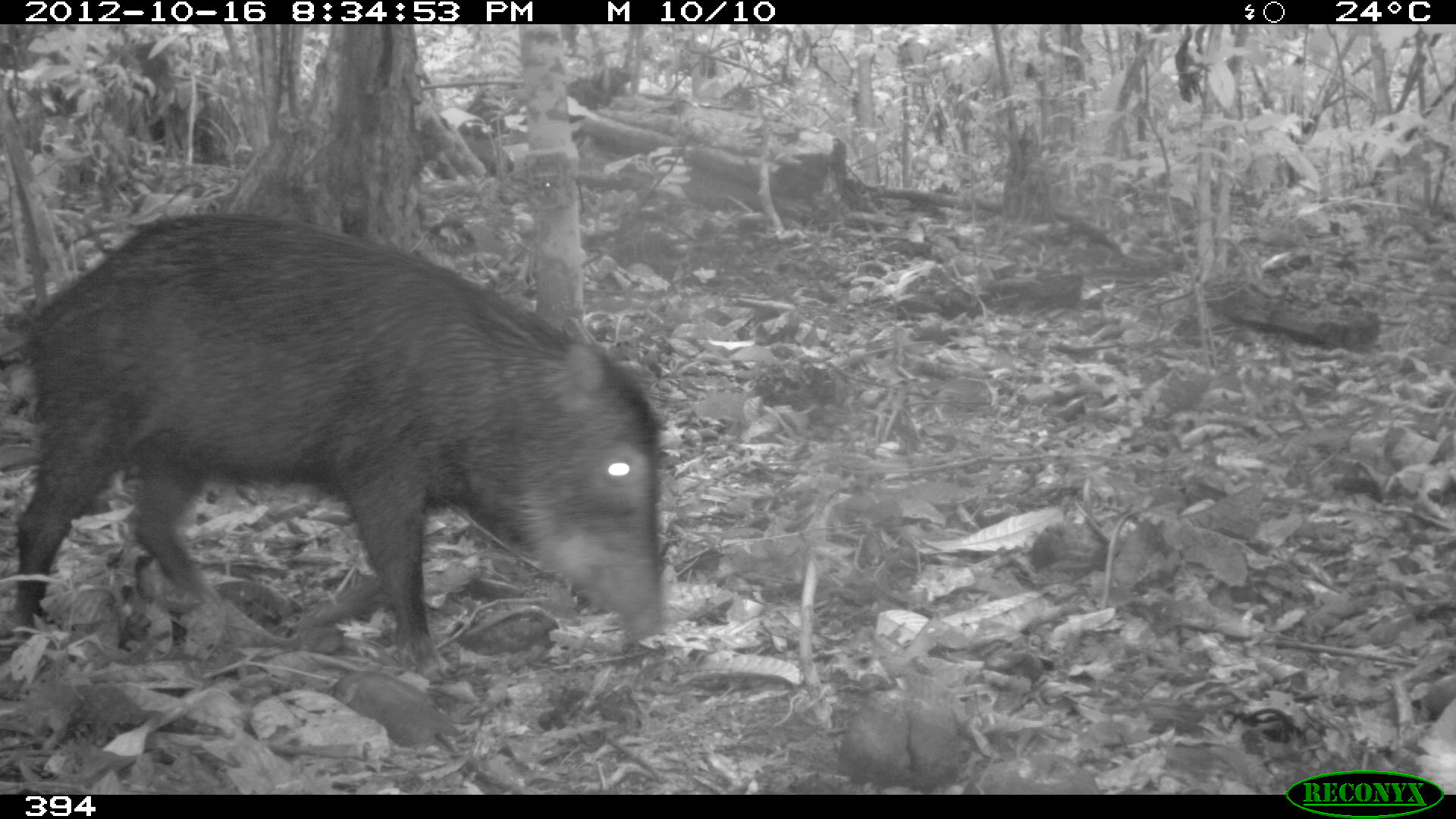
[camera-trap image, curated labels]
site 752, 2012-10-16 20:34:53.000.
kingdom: Animalia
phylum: Chordata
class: Mammalia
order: Artiodactyla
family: Tayassuidae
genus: Tayassu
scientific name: Tayassu pecari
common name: white-lipped peccary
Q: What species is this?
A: Tayassu pecari (white-lipped peccary).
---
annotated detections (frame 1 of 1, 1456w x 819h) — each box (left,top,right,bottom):
tayassu pecari: (0,211,664,680)